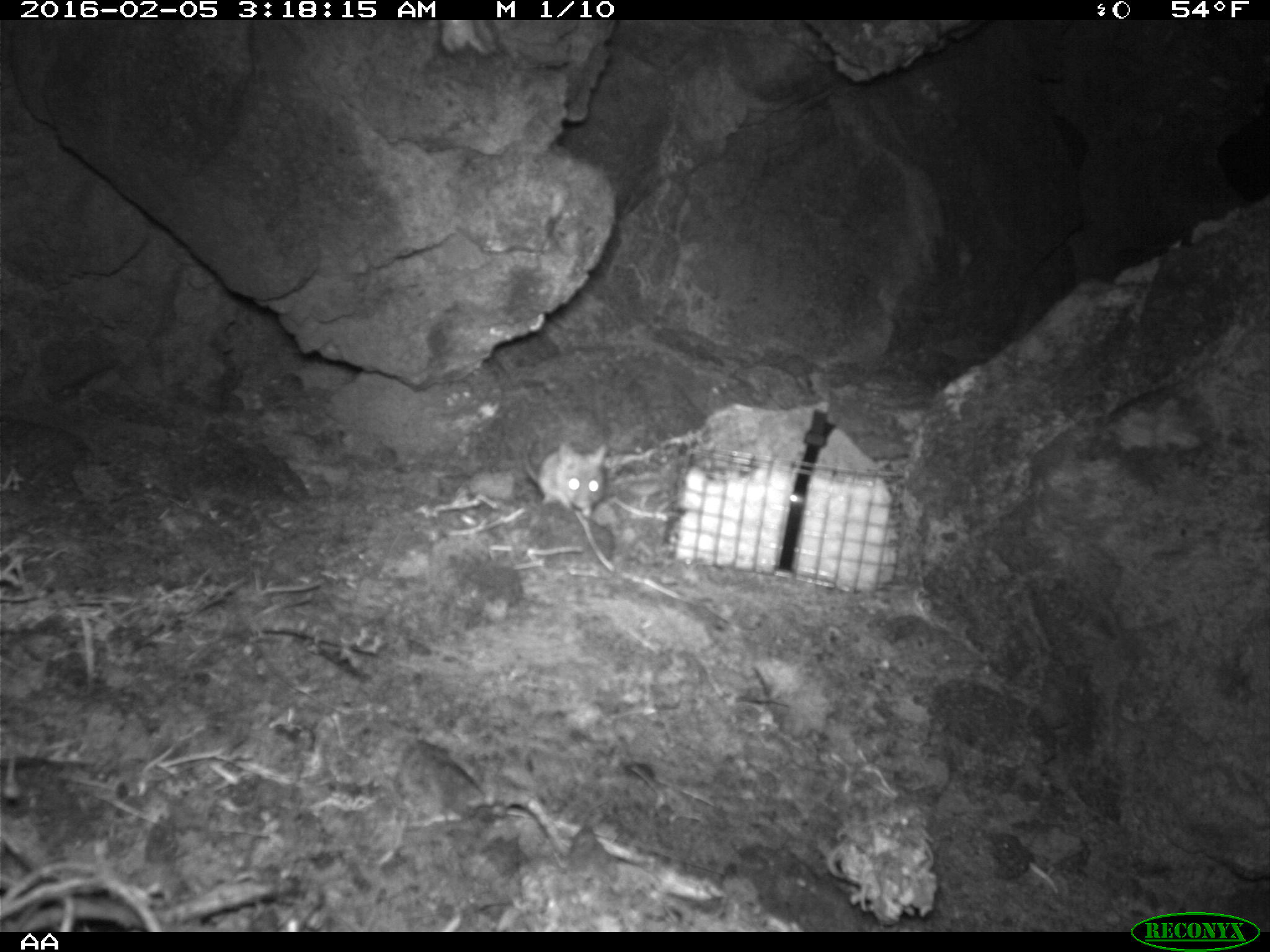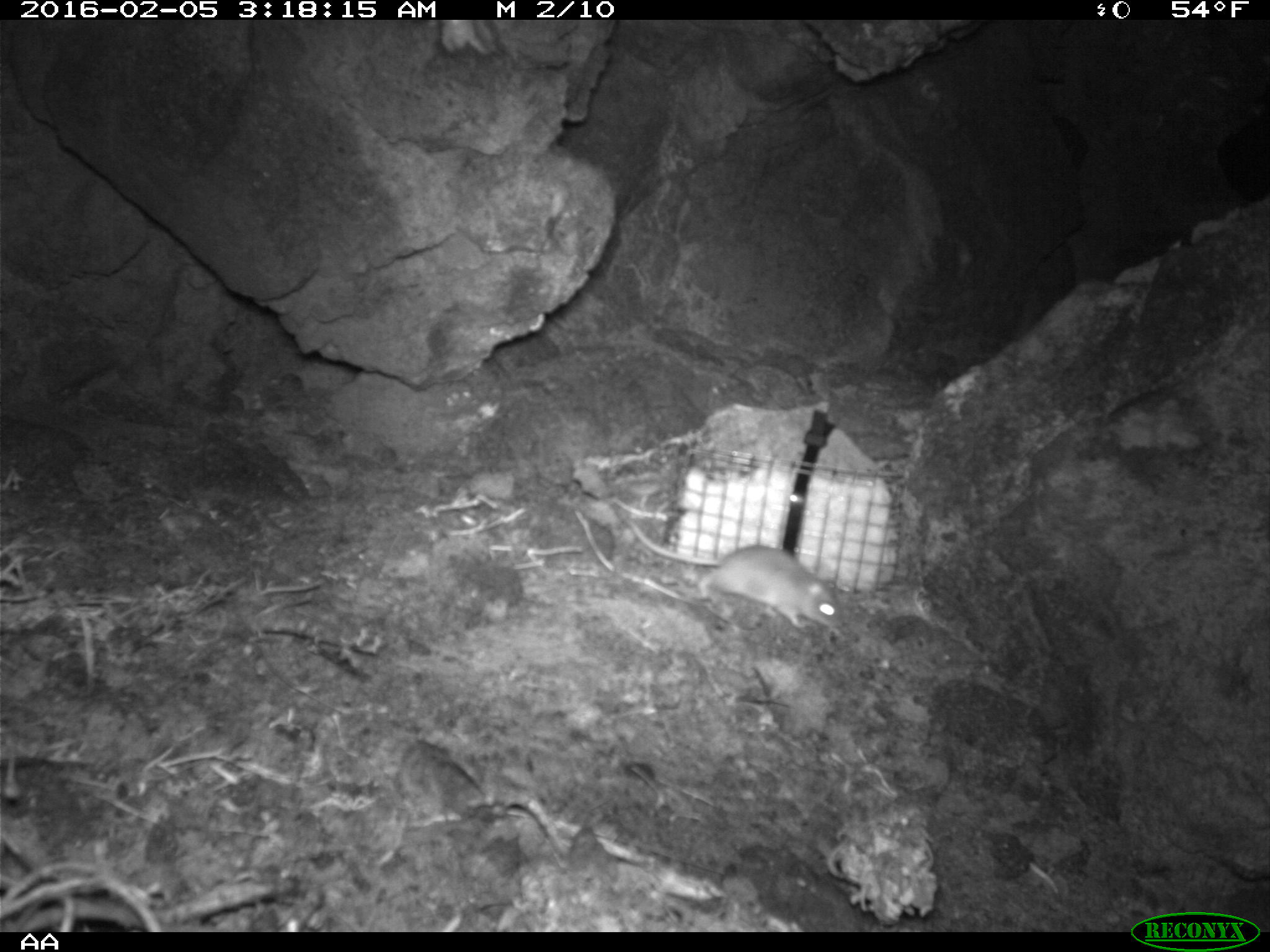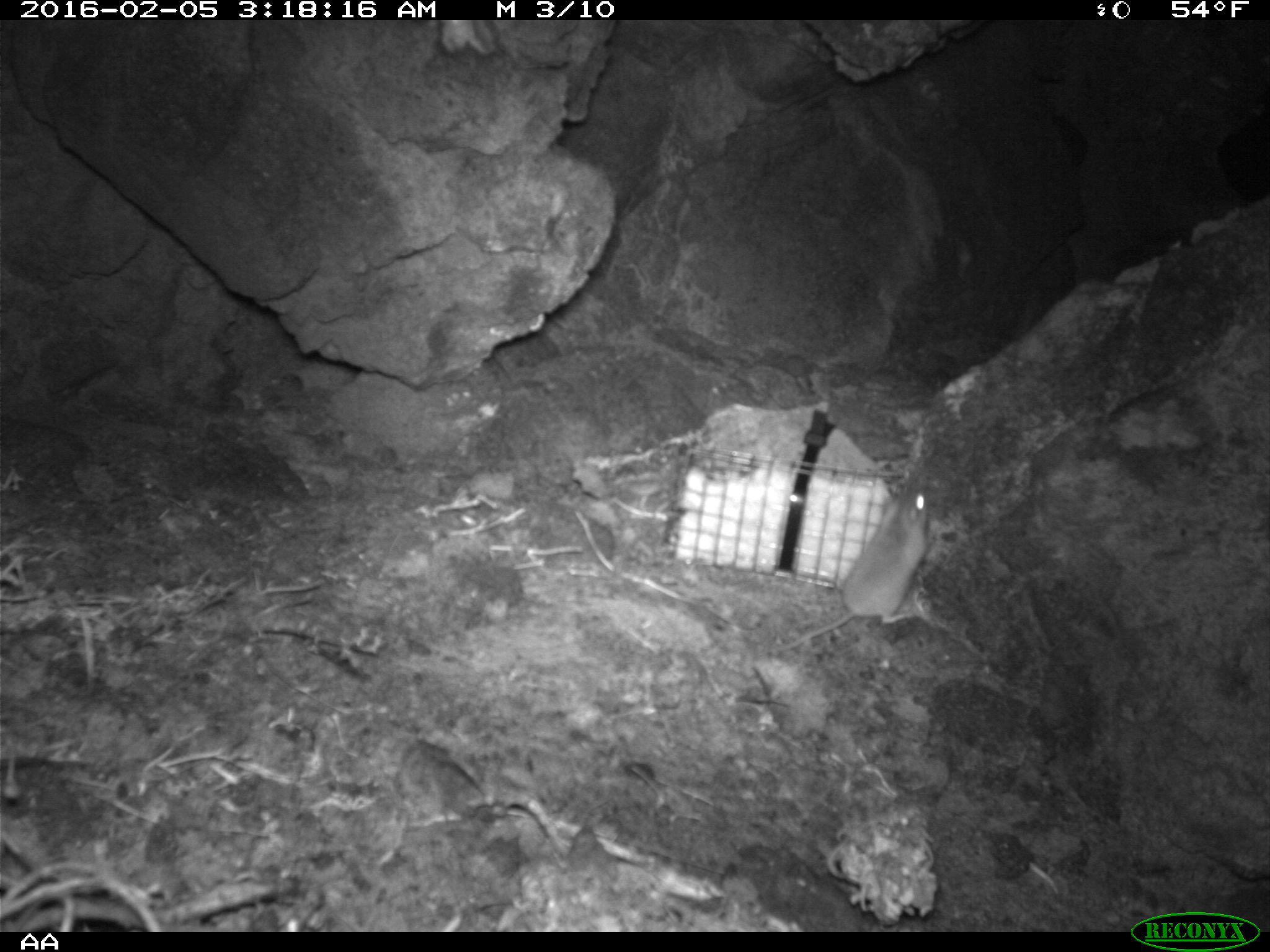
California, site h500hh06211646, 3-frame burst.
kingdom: Animalia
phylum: Chordata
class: Mammalia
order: Rodentia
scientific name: Rodentia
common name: rodent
Rodent (Rodentia).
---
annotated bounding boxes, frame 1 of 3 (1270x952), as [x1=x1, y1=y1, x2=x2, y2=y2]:
rodent: [x1=522, y1=432, x2=606, y2=518]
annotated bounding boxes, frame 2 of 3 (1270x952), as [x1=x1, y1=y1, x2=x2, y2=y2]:
rodent: [x1=619, y1=516, x2=846, y2=630]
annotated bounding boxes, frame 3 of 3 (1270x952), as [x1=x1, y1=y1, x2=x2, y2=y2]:
rodent: [x1=765, y1=483, x2=934, y2=654]